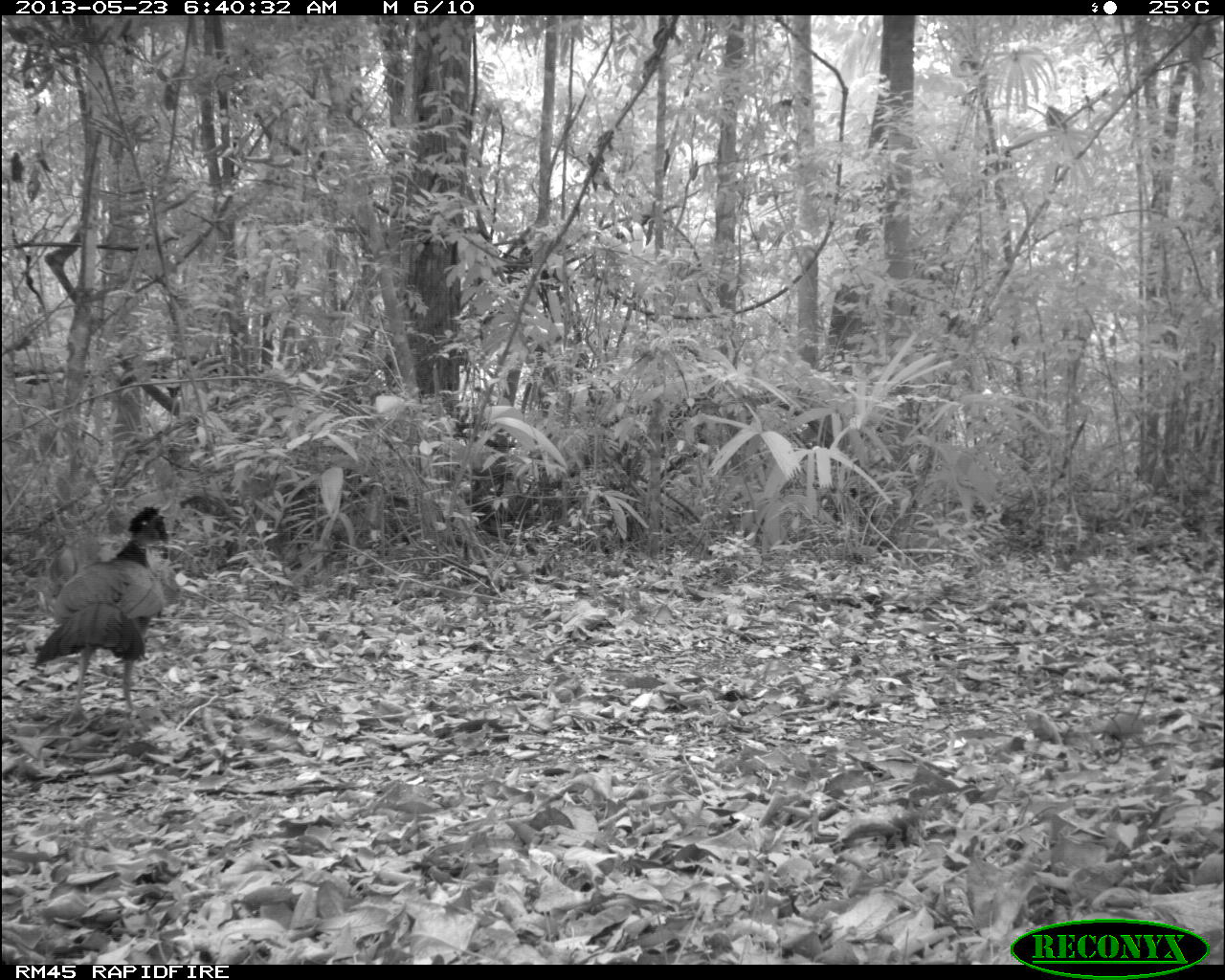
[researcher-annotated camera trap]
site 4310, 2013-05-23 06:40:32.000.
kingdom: Animalia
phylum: Chordata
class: Aves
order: Galliformes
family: Cracidae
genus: Crax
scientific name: Crax rubra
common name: great curassow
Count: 1.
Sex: female.